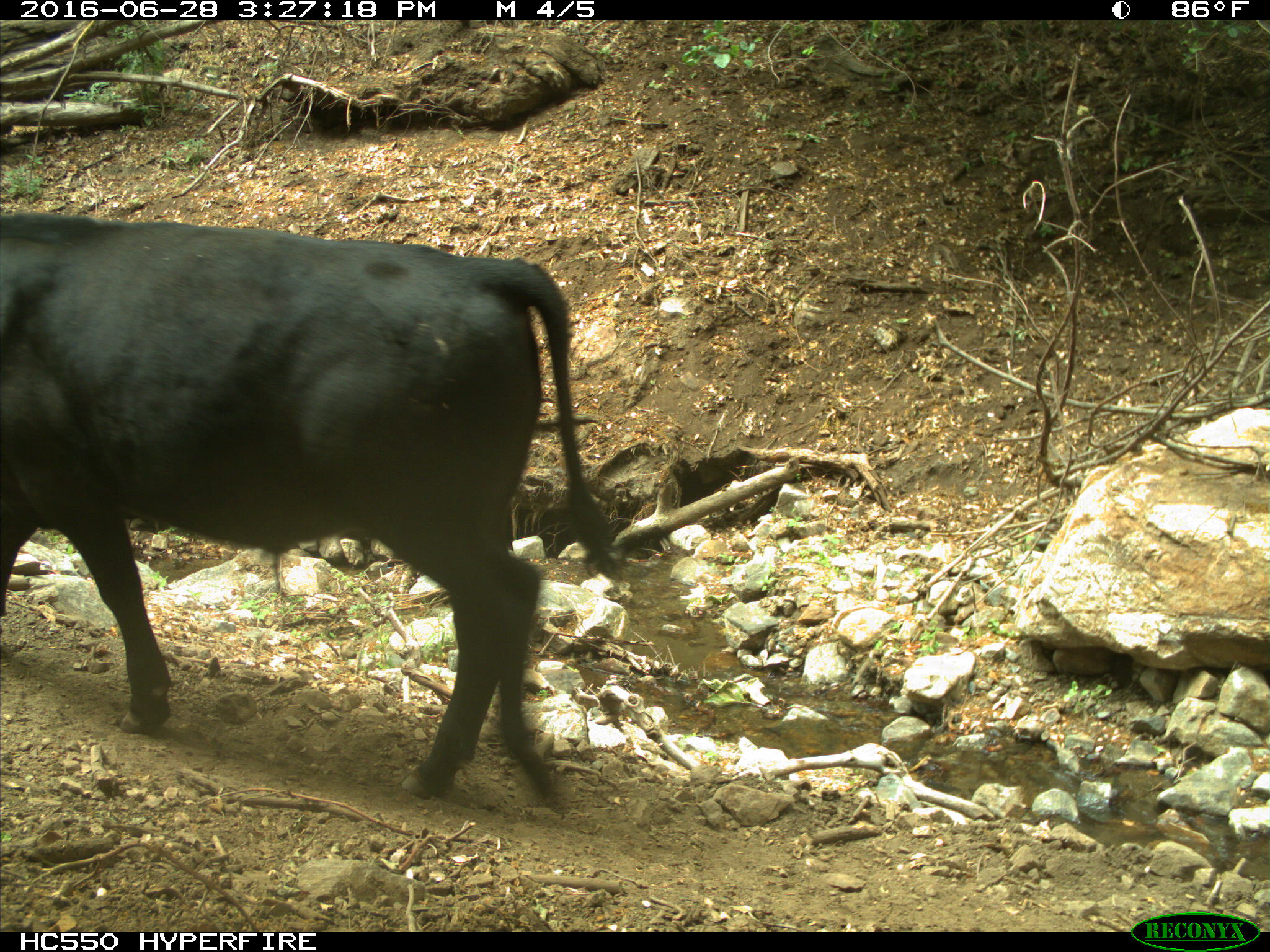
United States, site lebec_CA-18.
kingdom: Animalia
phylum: Chordata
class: Mammalia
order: Artiodactyla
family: Bovidae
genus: Bos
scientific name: Bos taurus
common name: domestic cow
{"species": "Bos taurus (domestic cow)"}